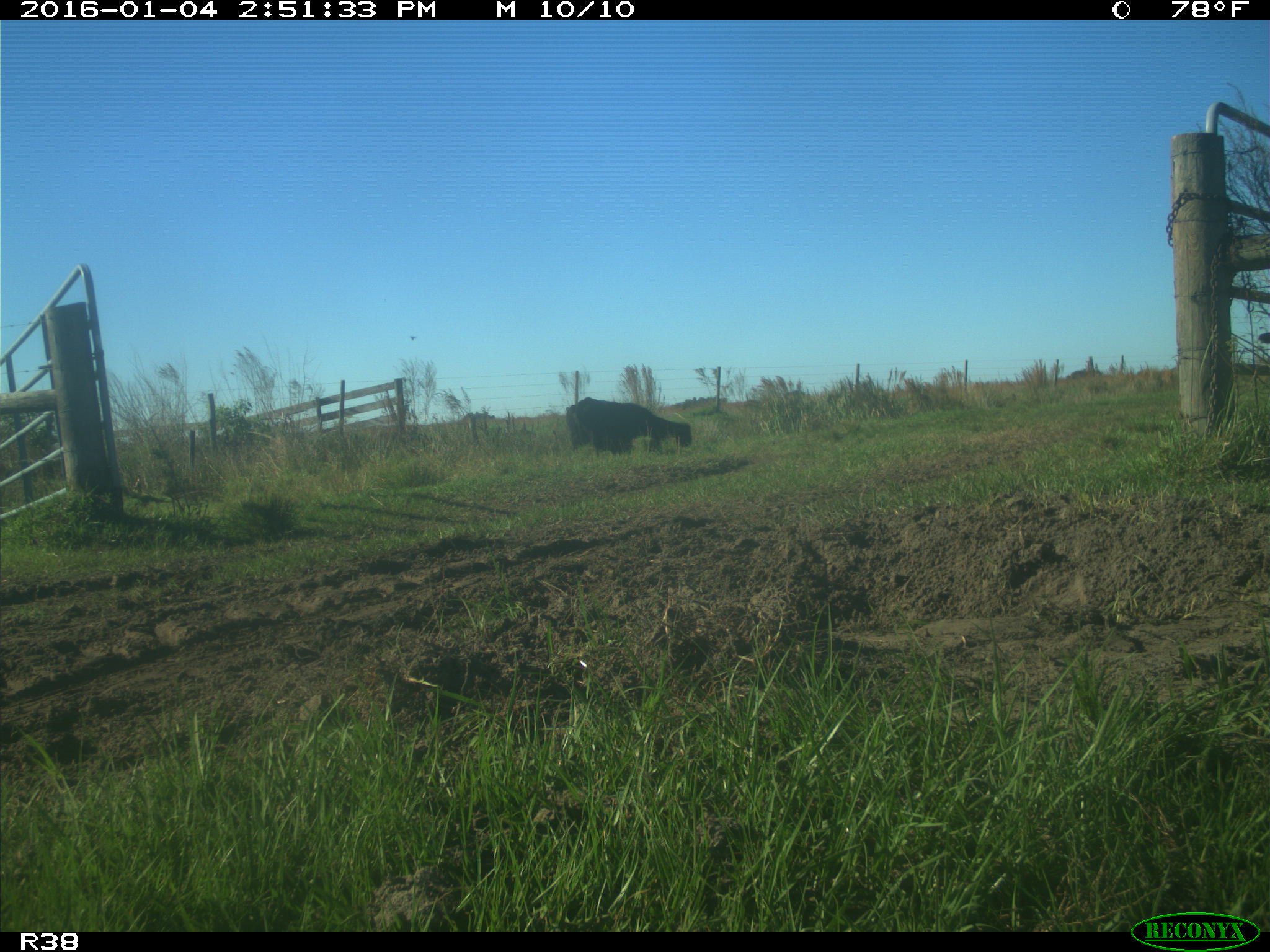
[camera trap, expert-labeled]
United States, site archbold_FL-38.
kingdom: Animalia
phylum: Chordata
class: Mammalia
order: Artiodactyla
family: Bovidae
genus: Bos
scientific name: Bos taurus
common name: domestic cow